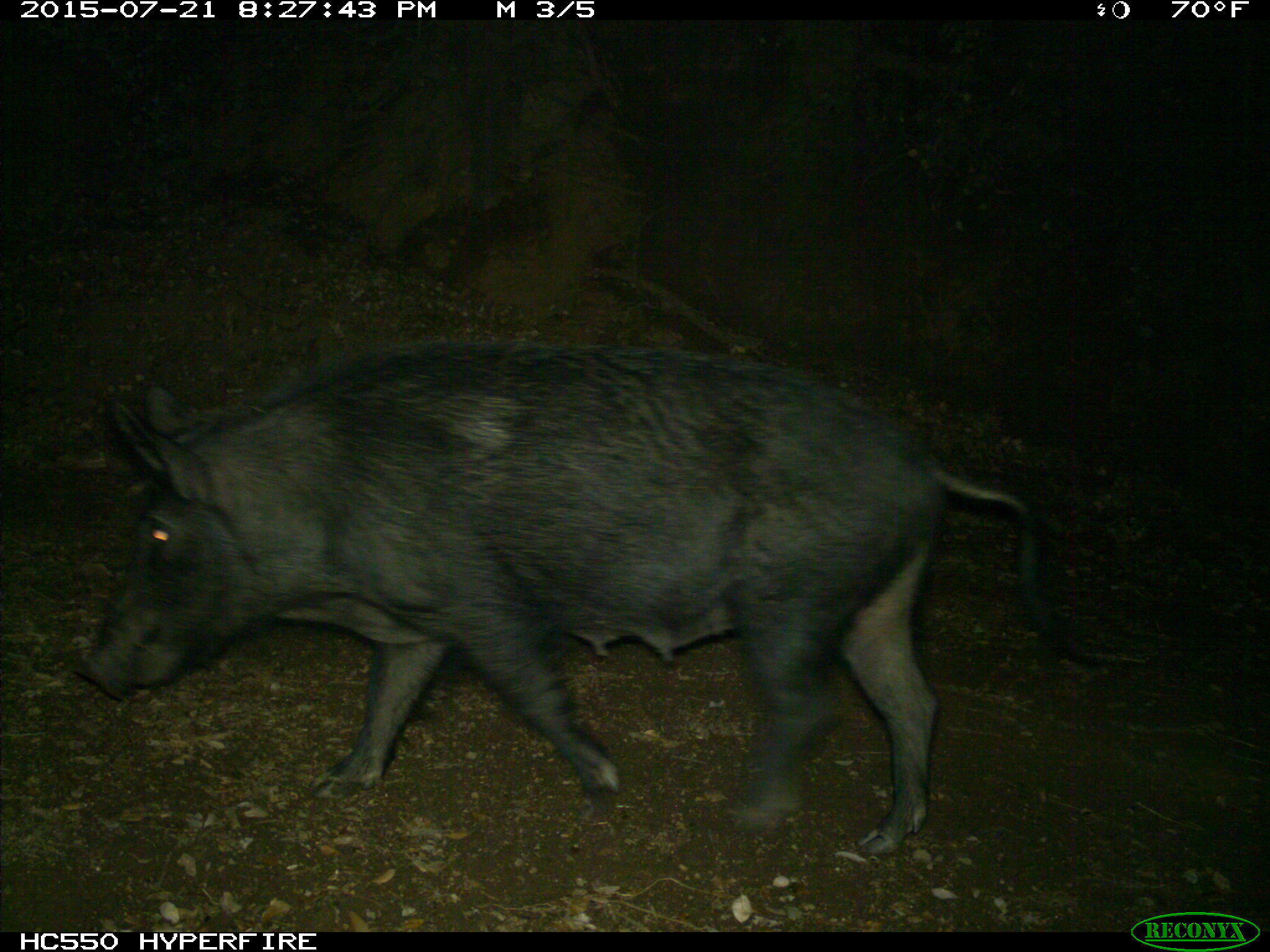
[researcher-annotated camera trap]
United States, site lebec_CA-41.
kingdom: Animalia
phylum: Chordata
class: Mammalia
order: Artiodactyla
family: Suidae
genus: Sus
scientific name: Sus scrofa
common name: wild boar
Sus scrofa (wild boar).